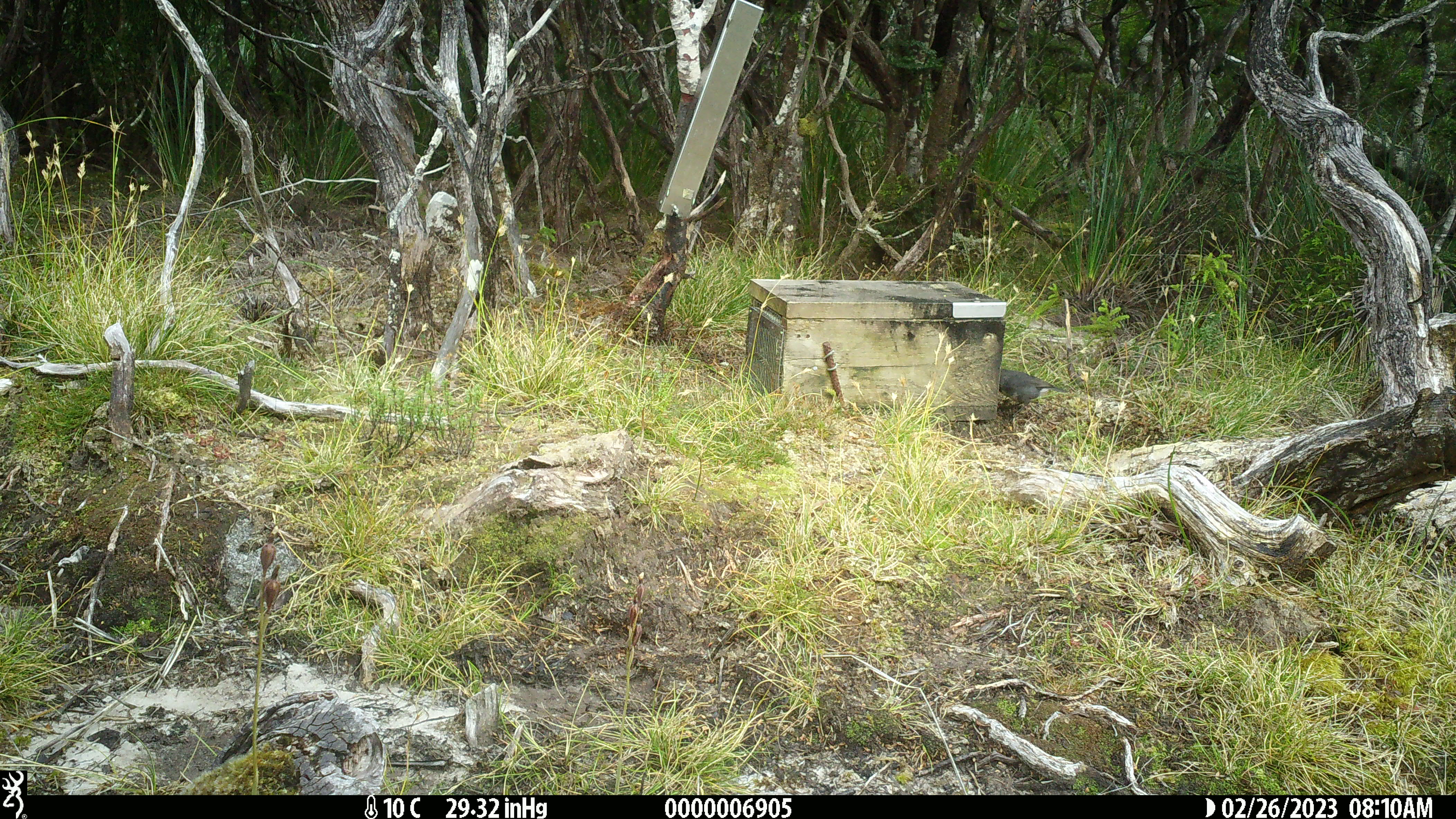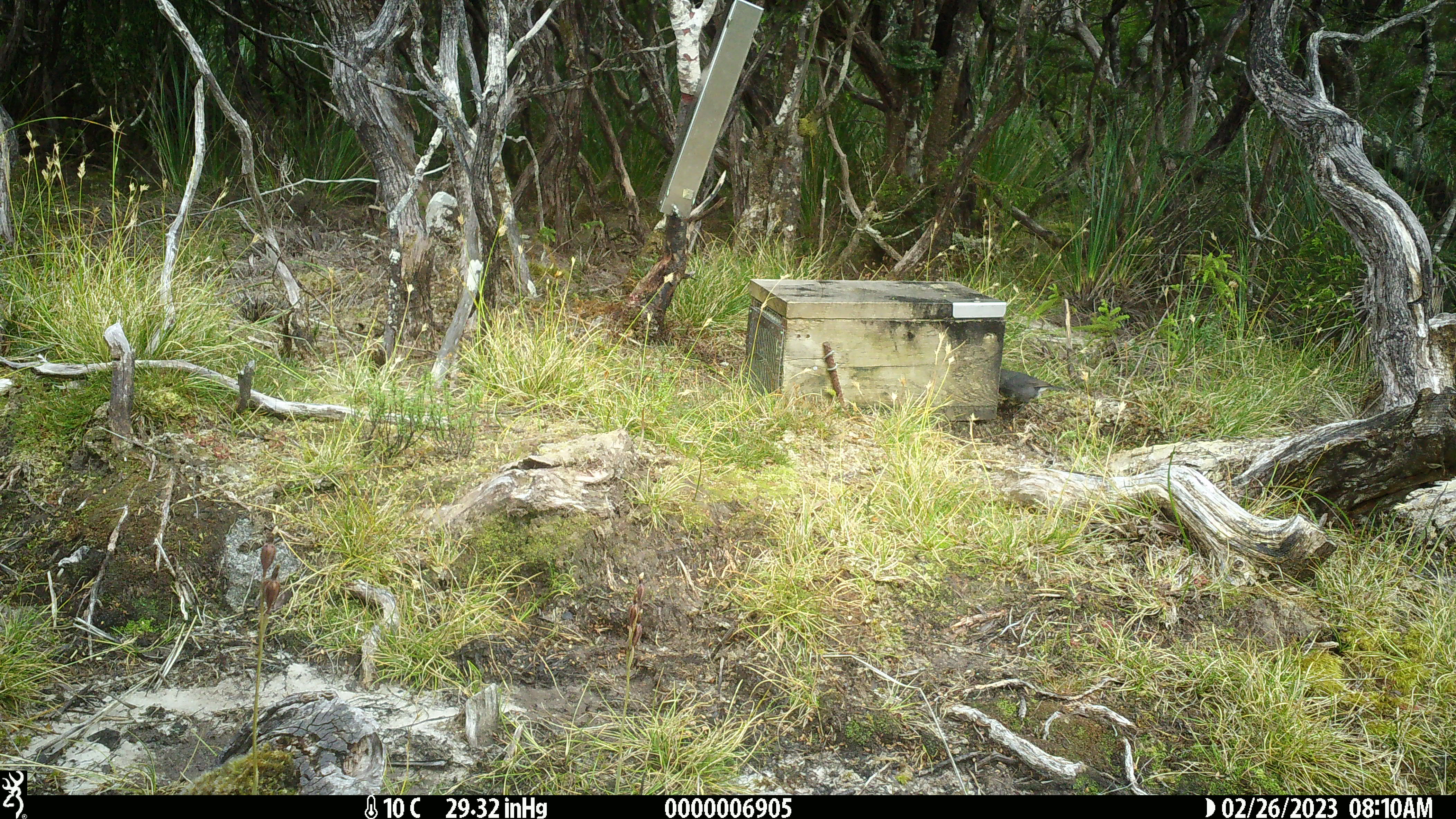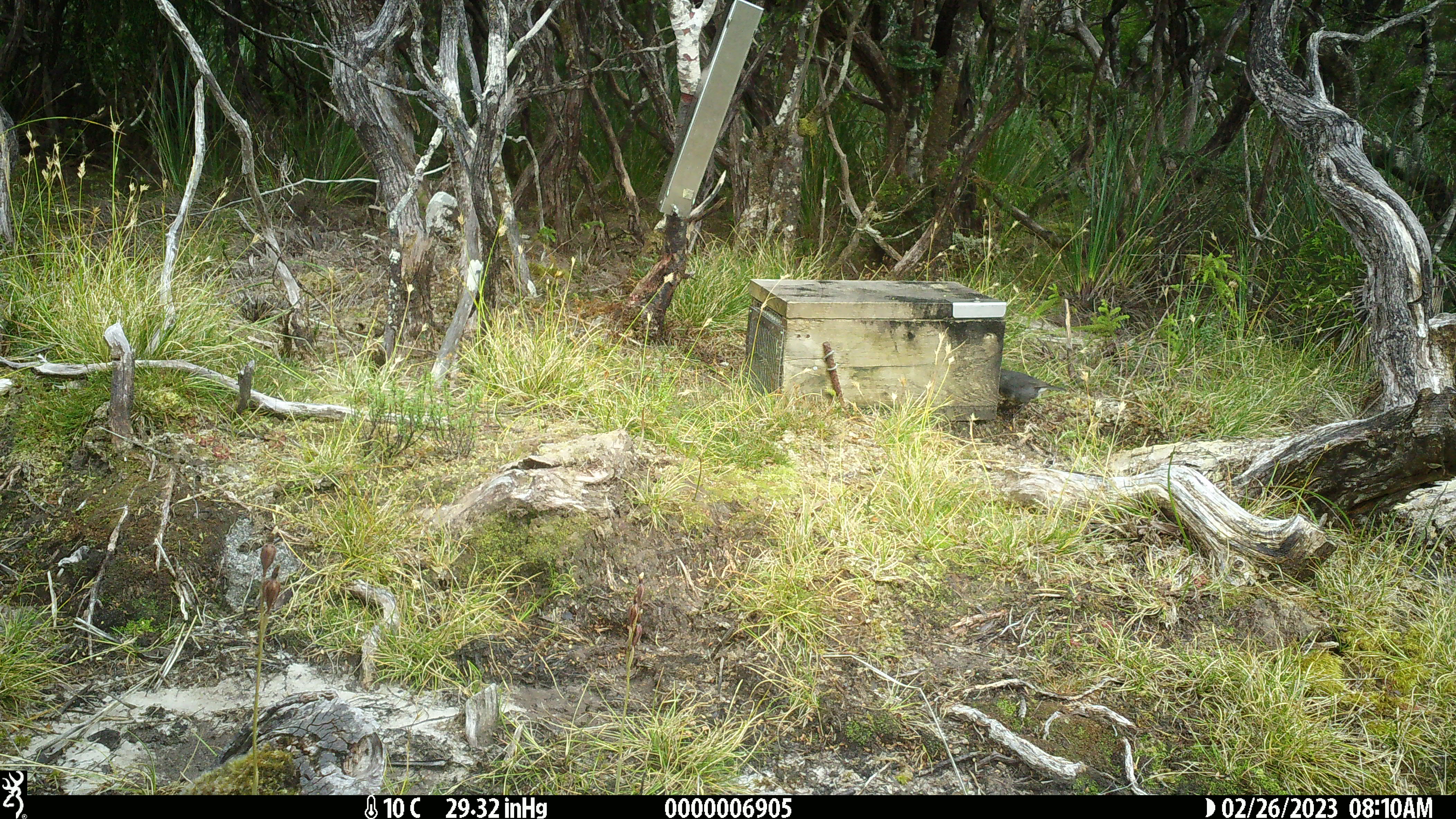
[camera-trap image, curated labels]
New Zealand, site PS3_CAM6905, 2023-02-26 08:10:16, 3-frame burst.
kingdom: Animalia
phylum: Chordata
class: Aves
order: Passeriformes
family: Petroicidae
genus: Petroica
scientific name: Petroica australis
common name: new zealand robin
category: robin